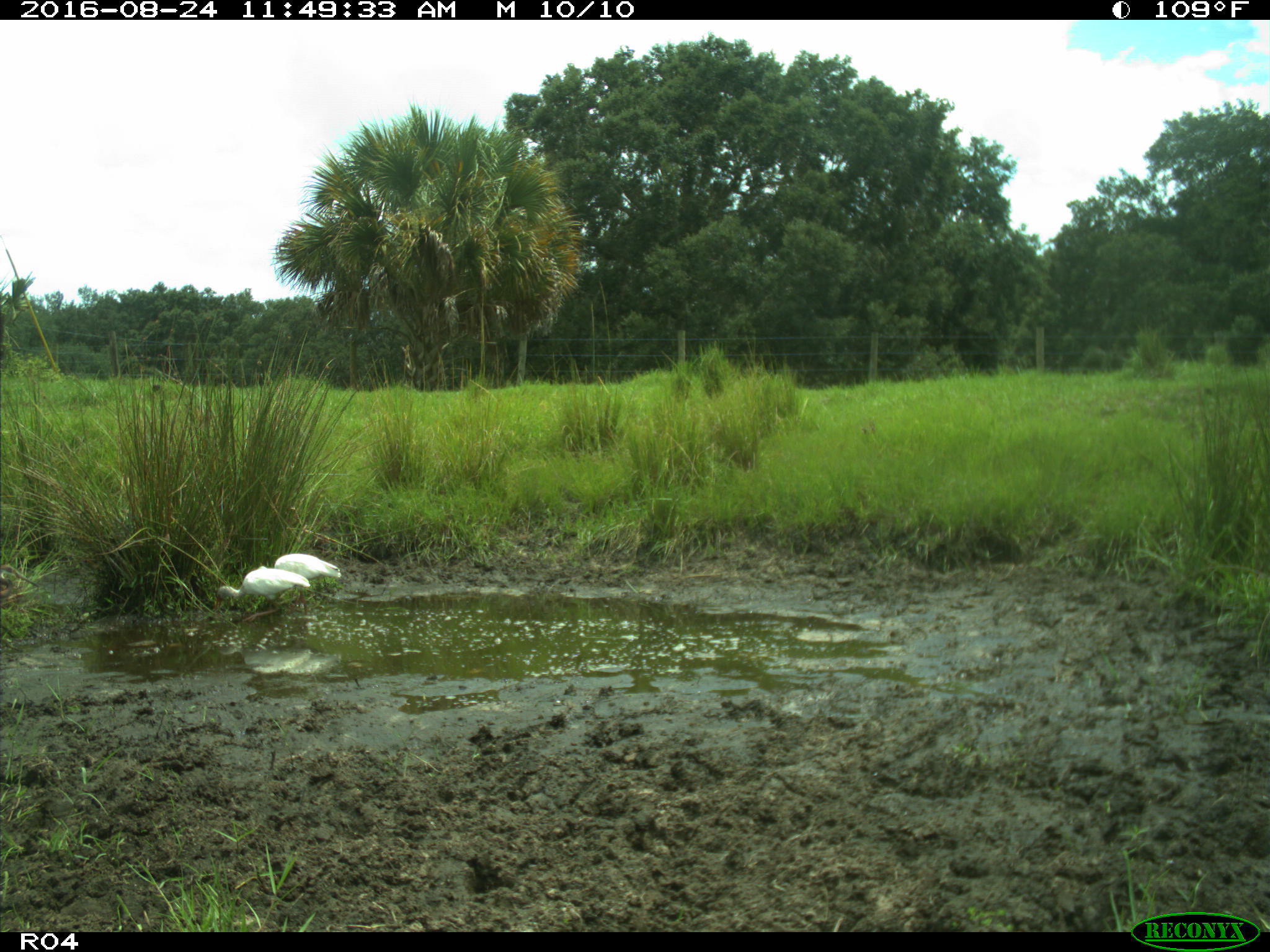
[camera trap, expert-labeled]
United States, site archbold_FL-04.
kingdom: Animalia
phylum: Chordata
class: Aves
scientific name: Aves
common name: birds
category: unidentified bird